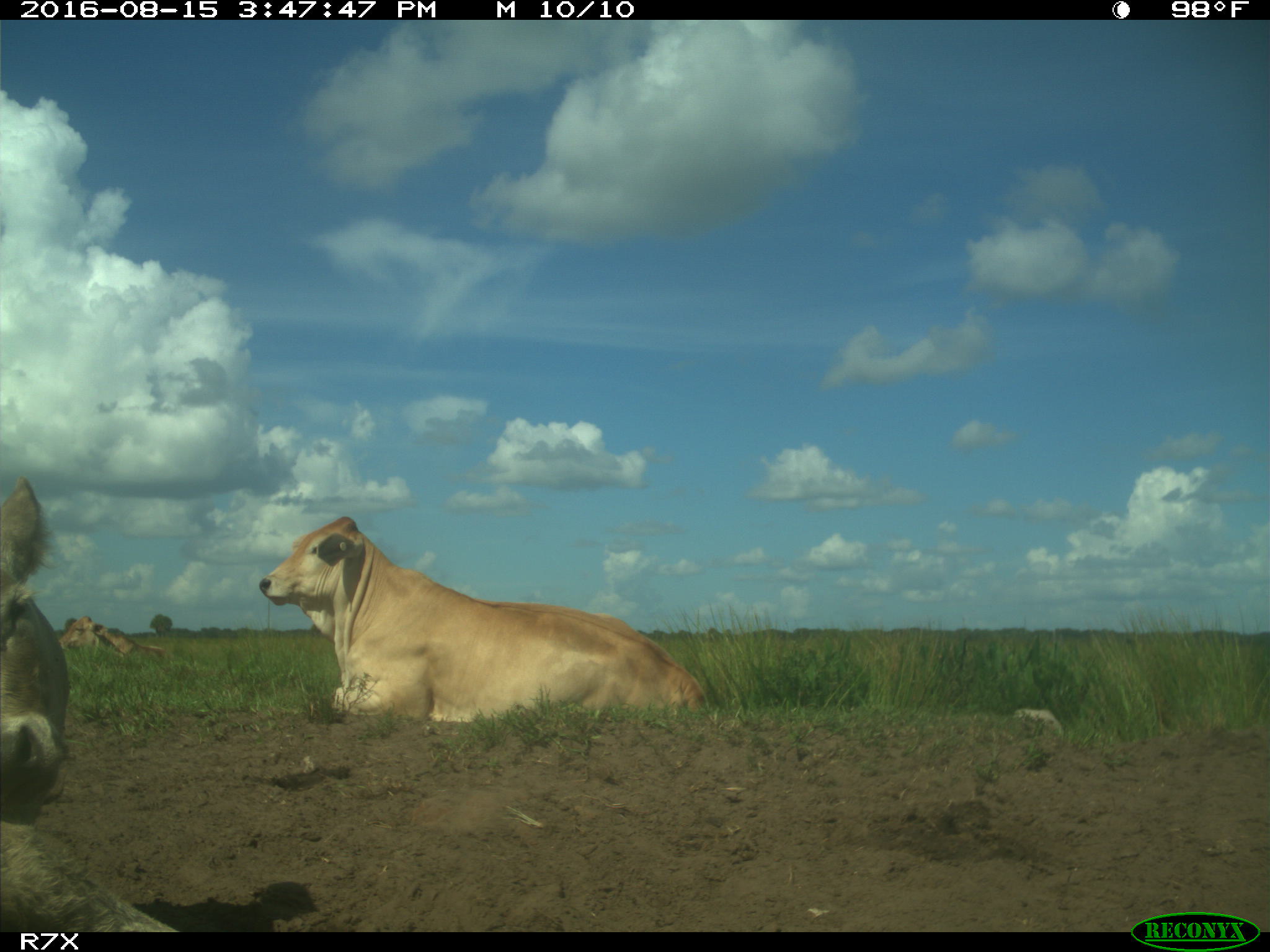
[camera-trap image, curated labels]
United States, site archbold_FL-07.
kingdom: Animalia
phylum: Chordata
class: Mammalia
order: Artiodactyla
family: Bovidae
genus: Bos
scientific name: Bos taurus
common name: domestic cow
Bos taurus (domestic cow).